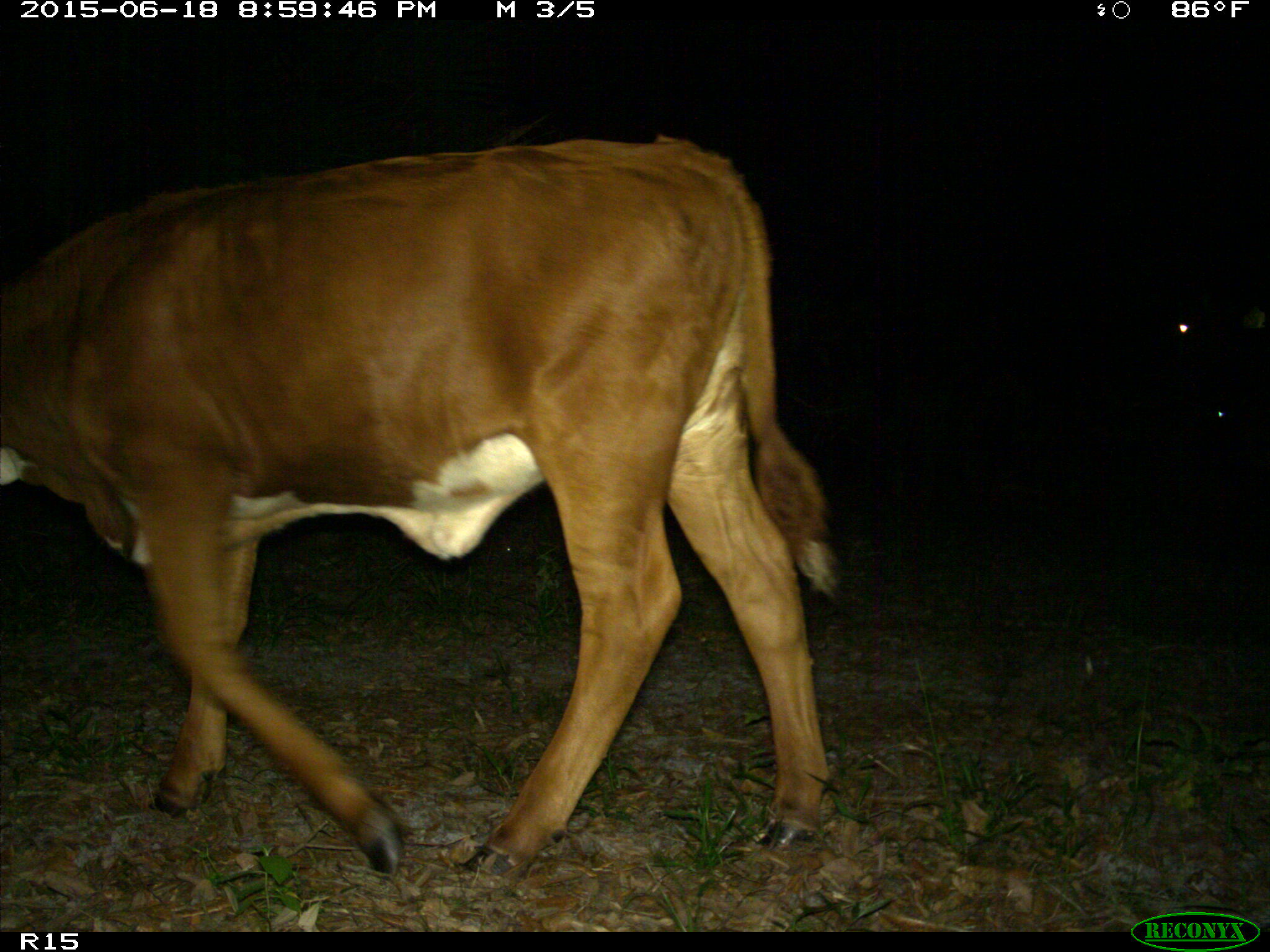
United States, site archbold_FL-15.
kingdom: Animalia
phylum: Chordata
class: Mammalia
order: Artiodactyla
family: Bovidae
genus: Bos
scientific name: Bos taurus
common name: domestic cow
Bos taurus (domestic cow).